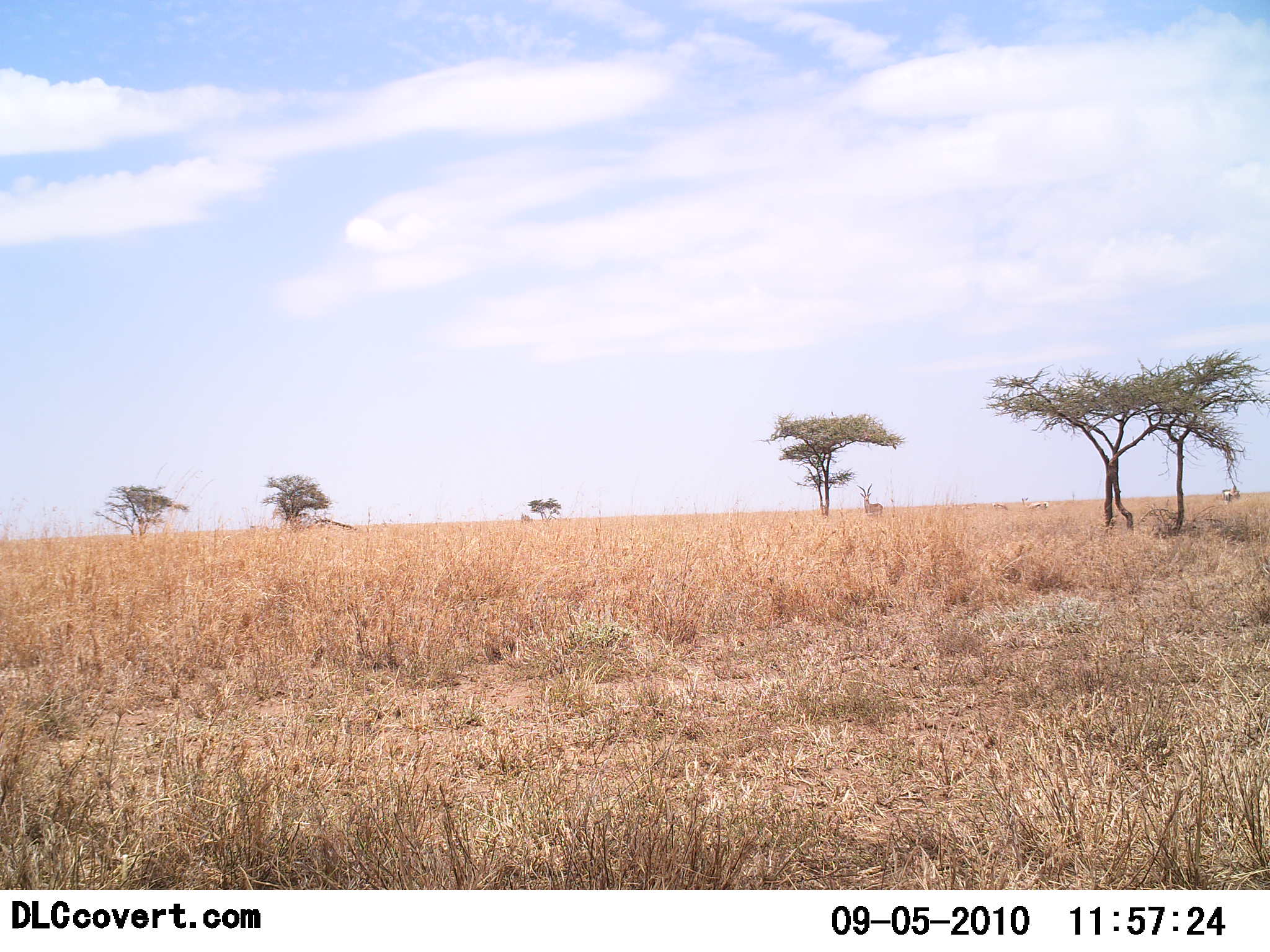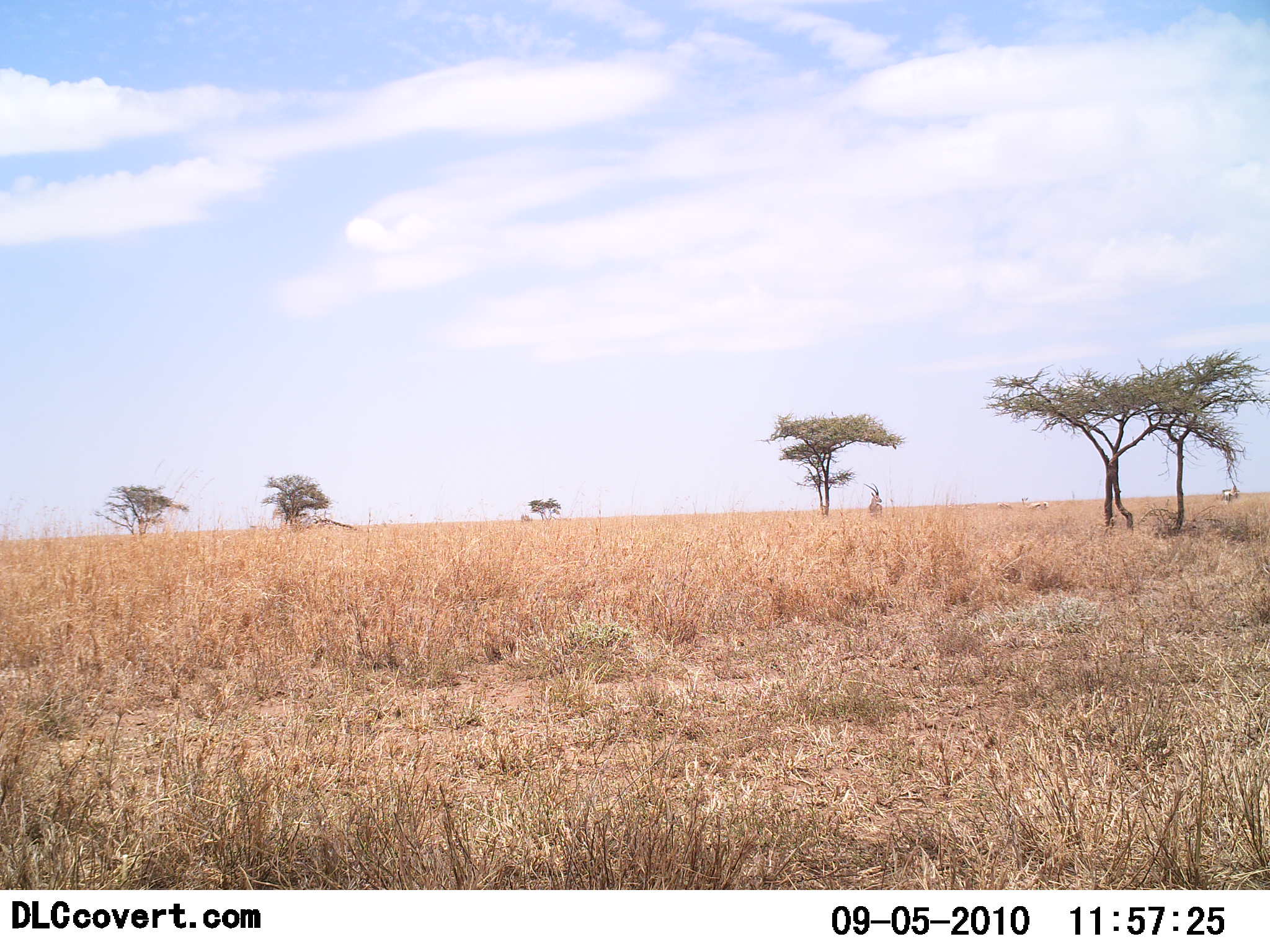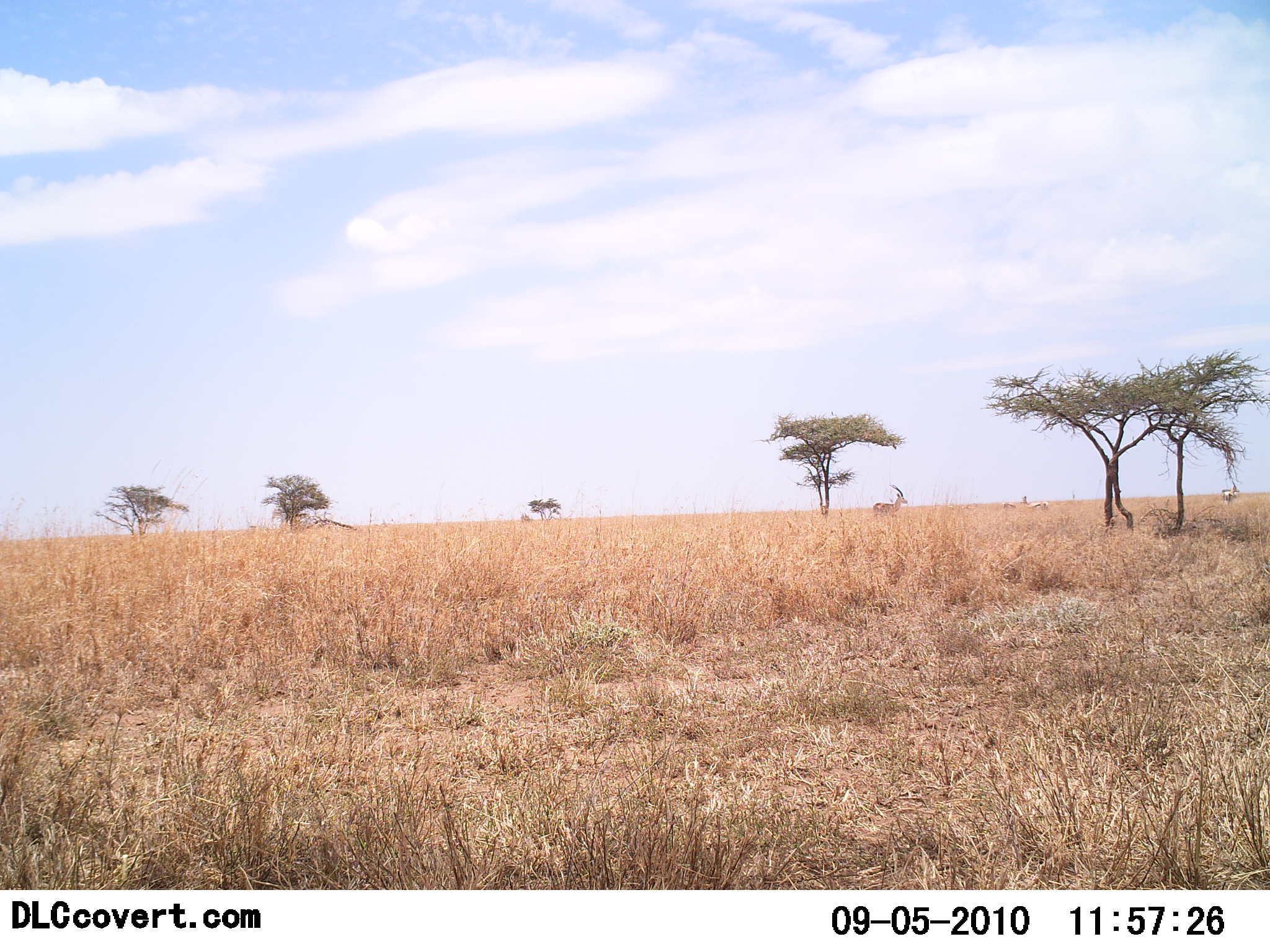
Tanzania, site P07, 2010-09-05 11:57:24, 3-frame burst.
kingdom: Animalia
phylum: Chordata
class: Mammalia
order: Artiodactyla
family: Bovidae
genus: Aepyceros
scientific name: Aepyceros melampus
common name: impala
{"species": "impala (Aepyceros melampus)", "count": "2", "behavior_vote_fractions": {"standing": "40%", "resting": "20%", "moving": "40%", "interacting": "0%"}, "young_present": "0%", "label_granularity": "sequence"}